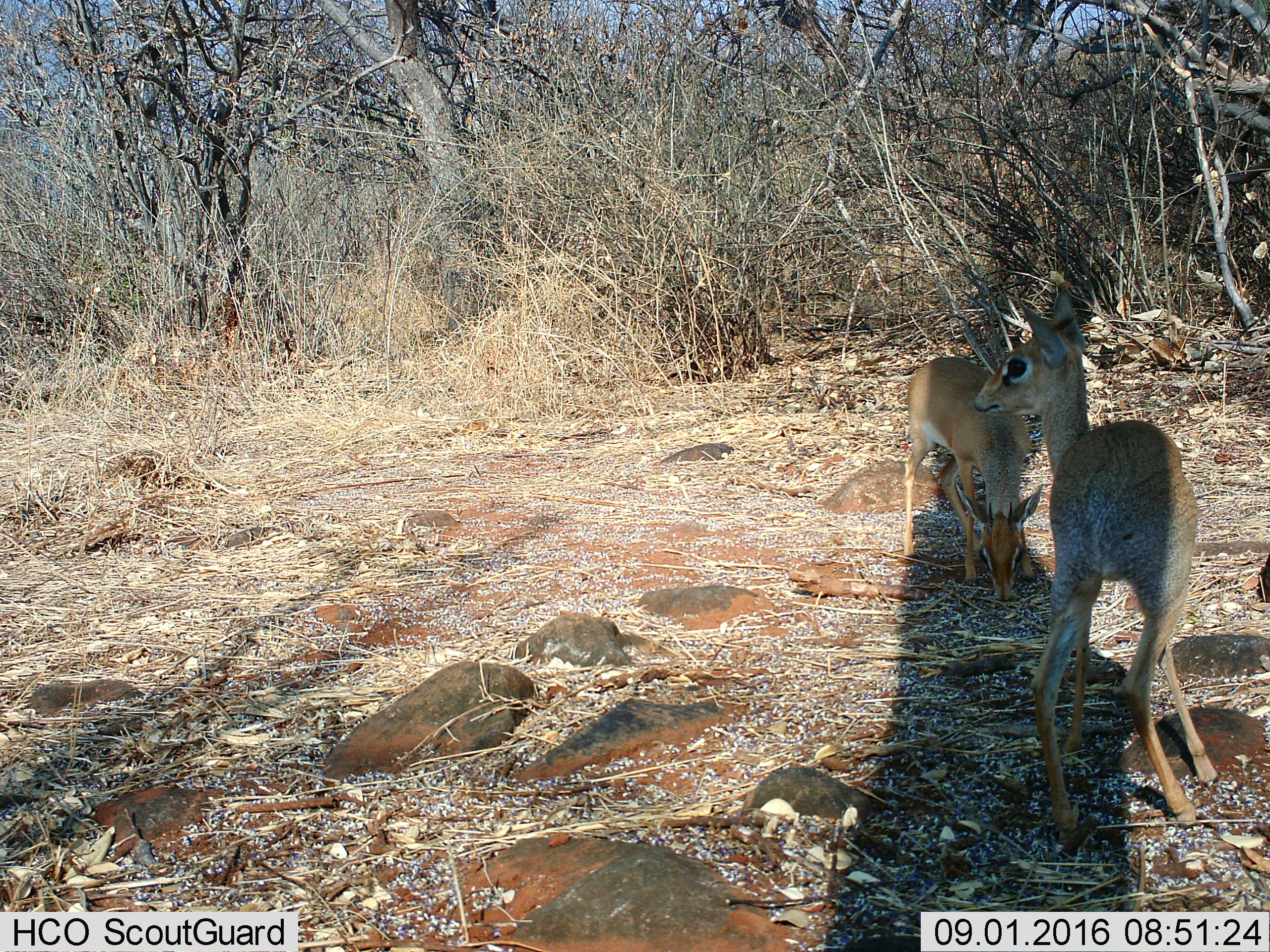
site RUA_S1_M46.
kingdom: Animalia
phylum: Chordata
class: Mammalia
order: Artiodactyla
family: Bovidae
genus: Madoqua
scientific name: Madoqua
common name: dik-dik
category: dikdik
Dikdik (dik-dik) (Madoqua), count 2. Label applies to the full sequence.